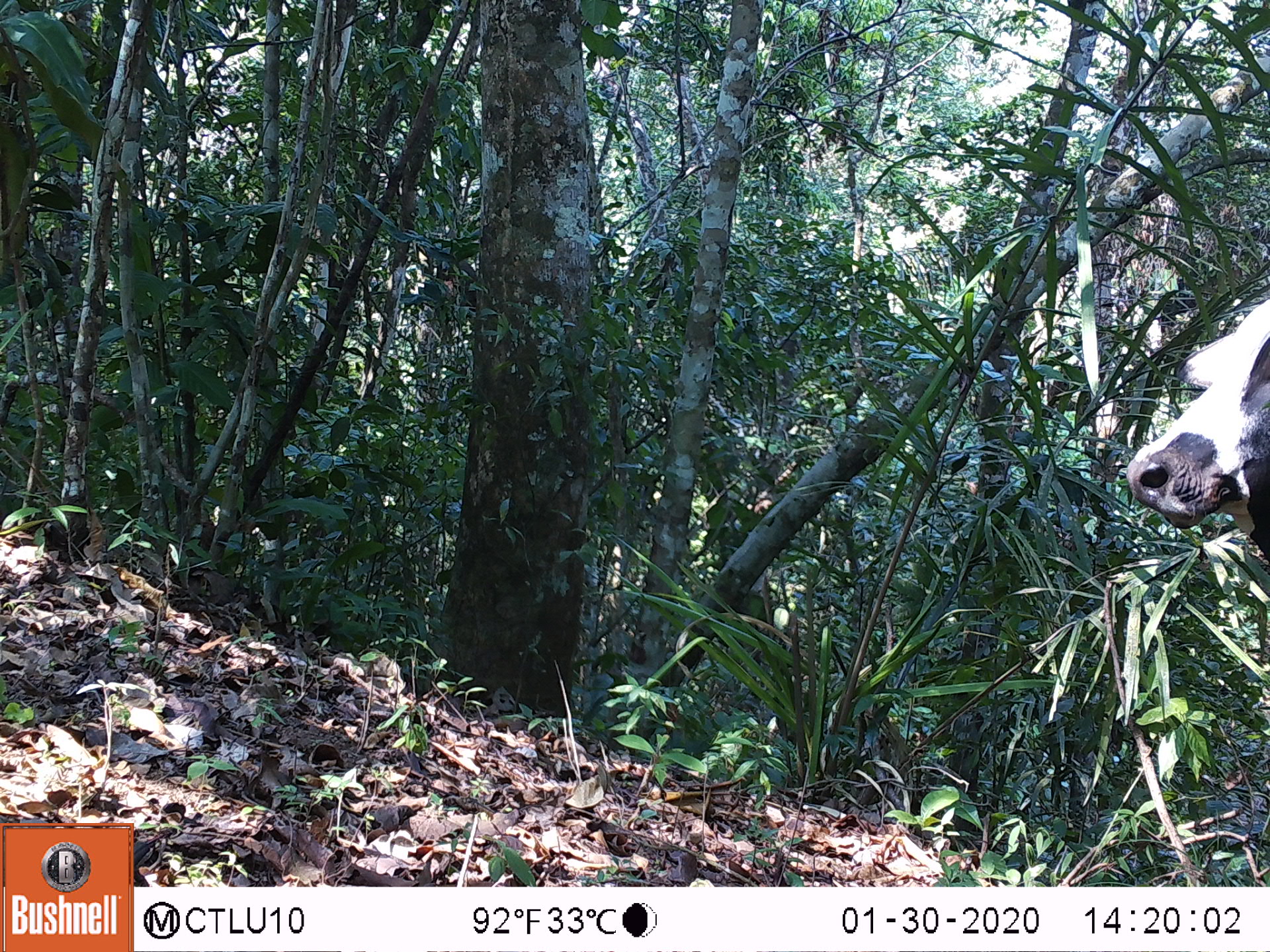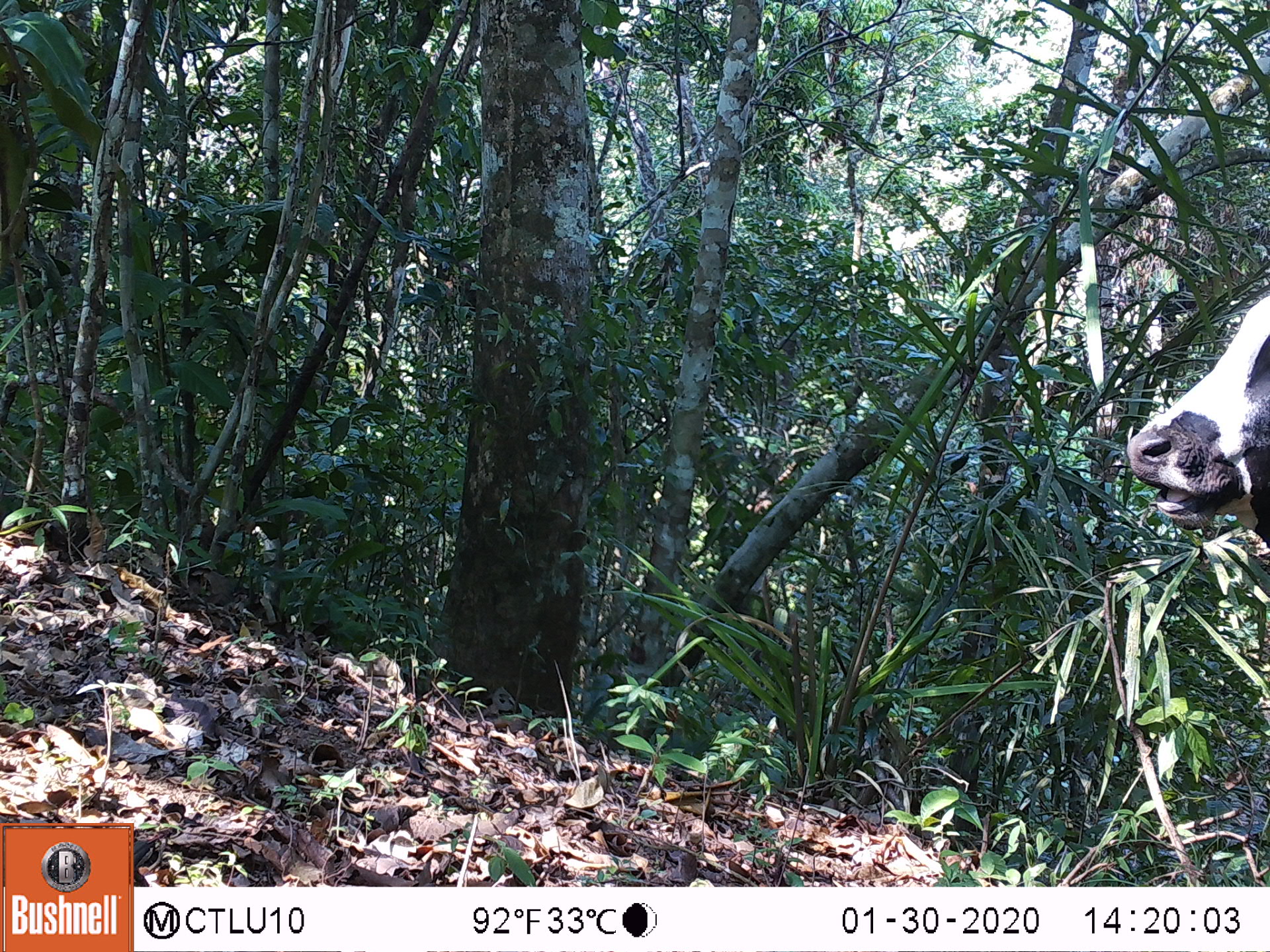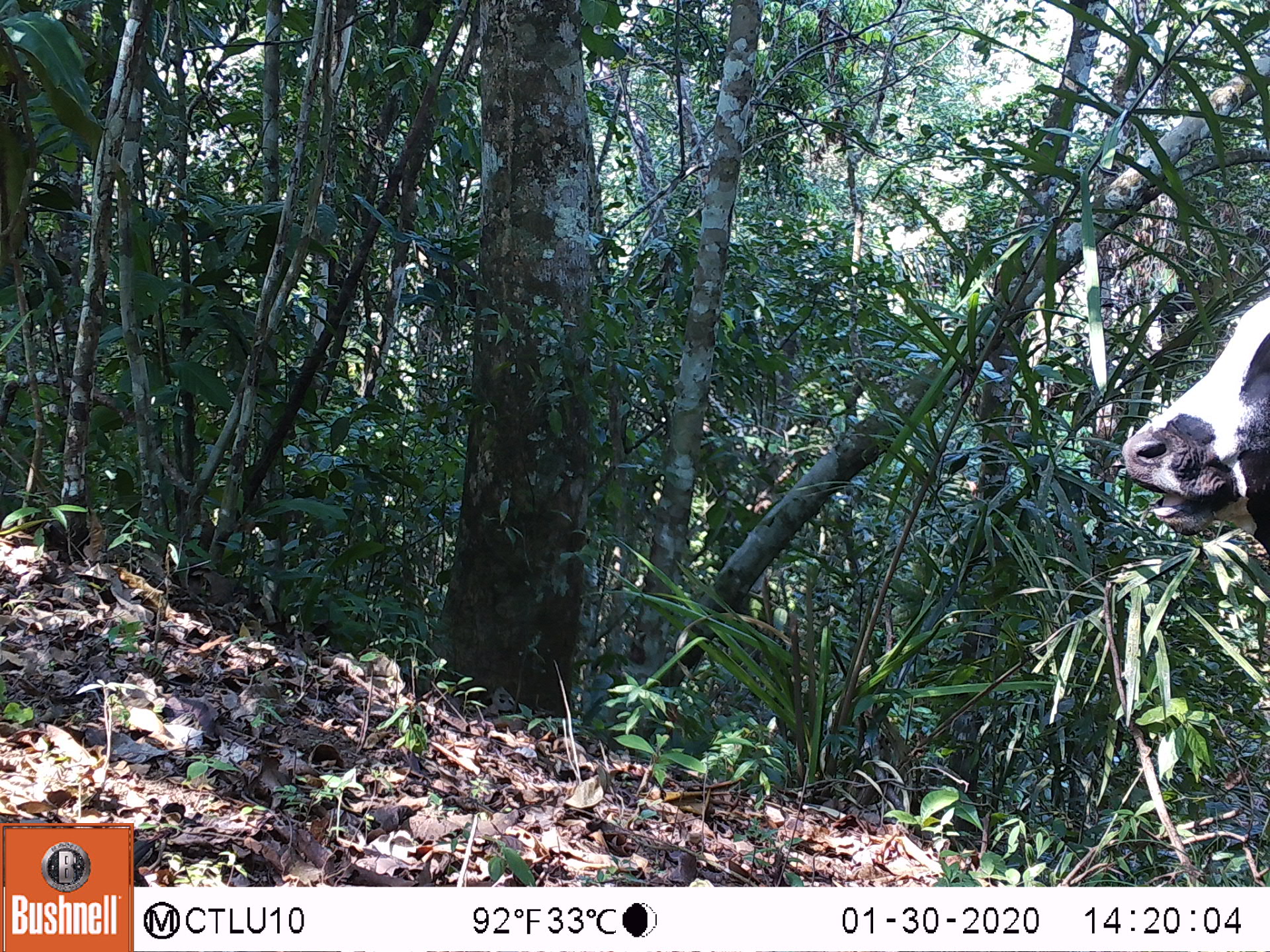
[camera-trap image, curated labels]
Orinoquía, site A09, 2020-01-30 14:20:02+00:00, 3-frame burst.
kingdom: Animalia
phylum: Chordata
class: Mammalia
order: Artiodactyla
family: Bovidae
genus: Bos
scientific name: Bos taurus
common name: cow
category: cattle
Cattle (cow) (Bos taurus).